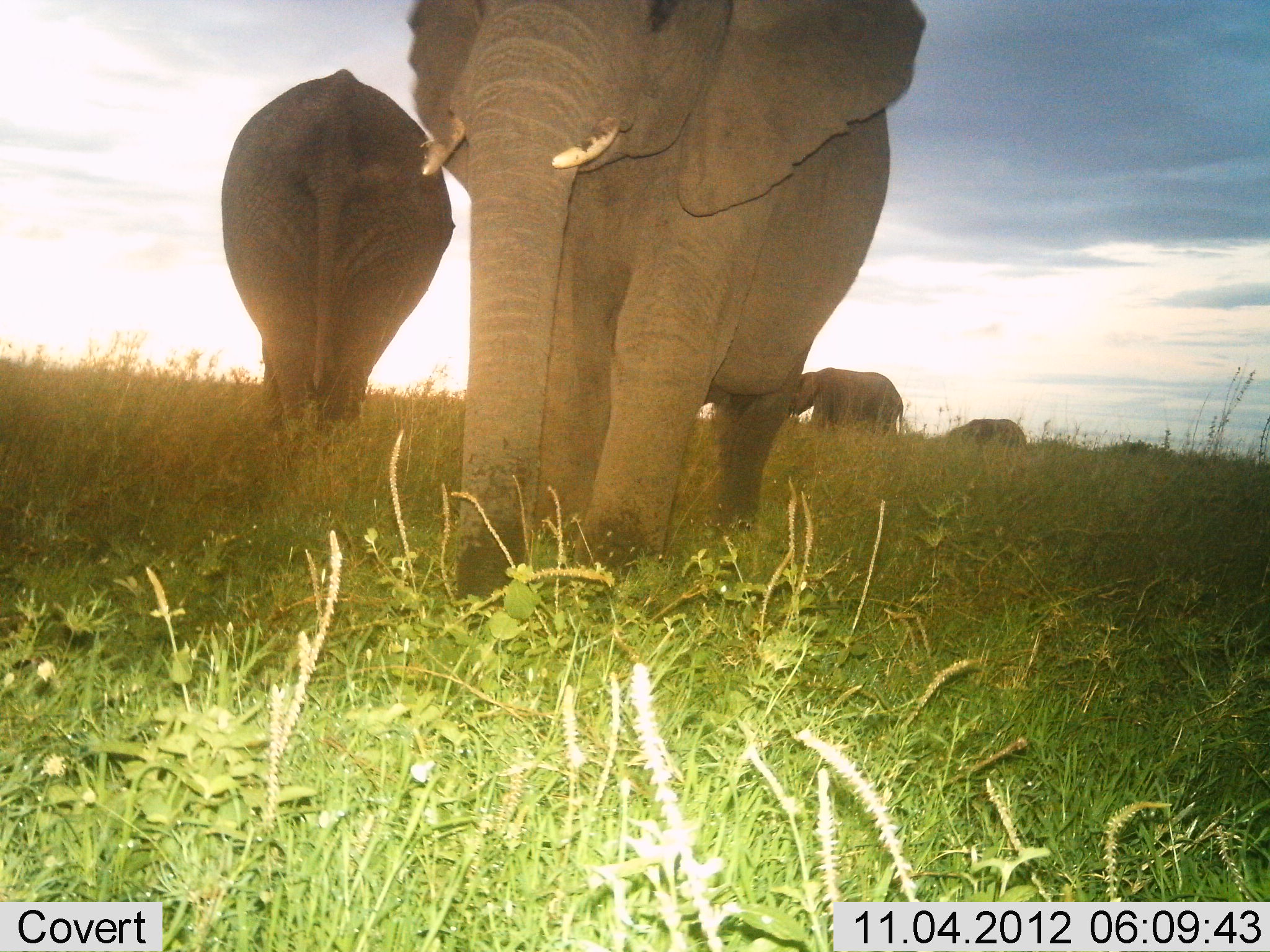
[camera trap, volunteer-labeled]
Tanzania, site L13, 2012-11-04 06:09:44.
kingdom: Animalia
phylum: Chordata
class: Mammalia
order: Proboscidea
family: Elephantidae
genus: Loxodonta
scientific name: Loxodonta africana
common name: african bush elephant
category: elephant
Elephant (african bush elephant) (Loxodonta africana), count 4. Behavior (volunteer vote fractions): standing 70%, resting 0%, moving 30%, interacting 10%. Young present (vote fraction): 0%. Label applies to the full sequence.